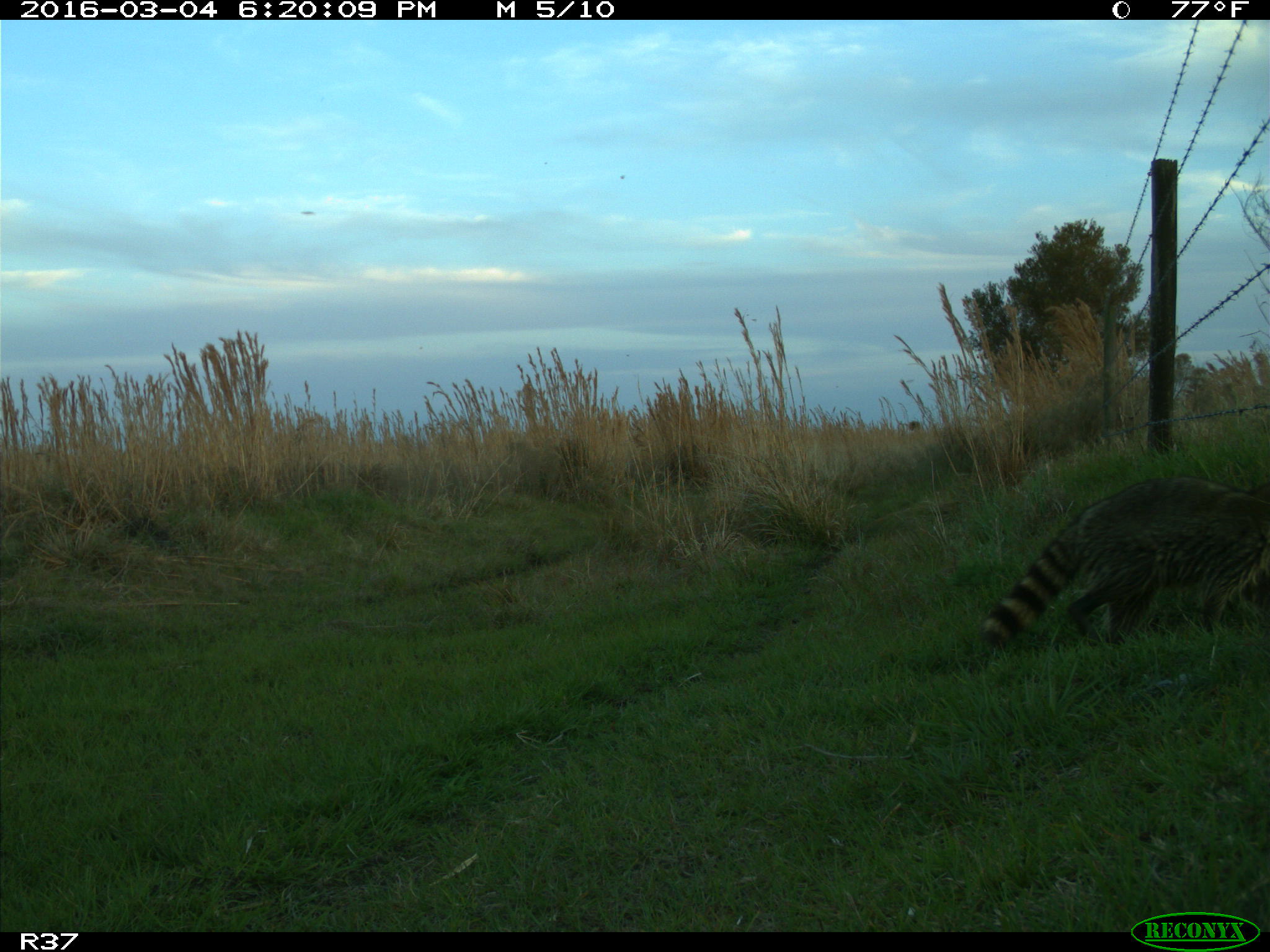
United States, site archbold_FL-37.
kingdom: Animalia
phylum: Chordata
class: Mammalia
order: Carnivora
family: Procyonidae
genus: Procyon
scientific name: Procyon lotor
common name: common raccoon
Procyon lotor (common raccoon).